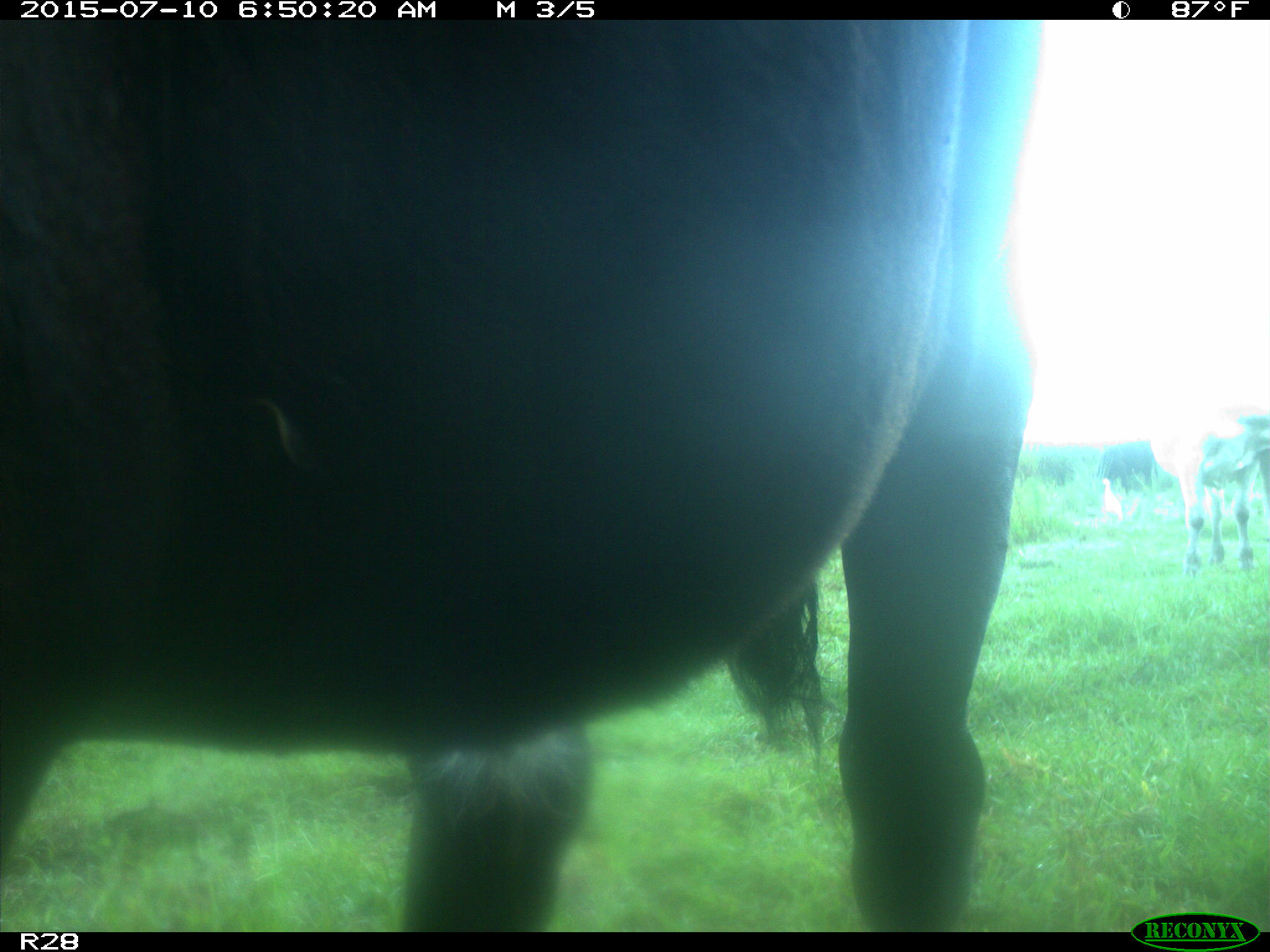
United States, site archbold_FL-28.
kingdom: Animalia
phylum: Chordata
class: Mammalia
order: Artiodactyla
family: Bovidae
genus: Bos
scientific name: Bos taurus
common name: domestic cow